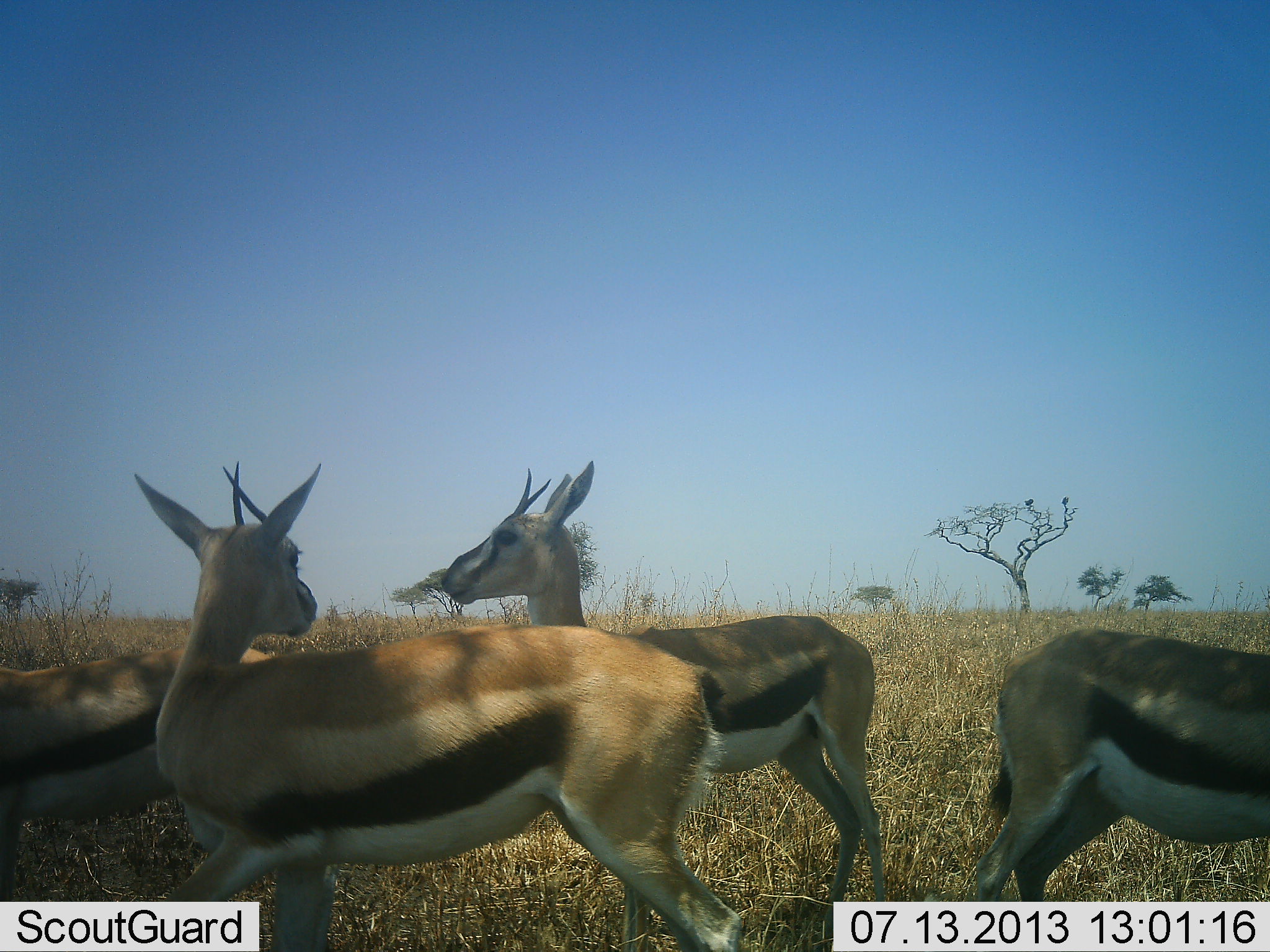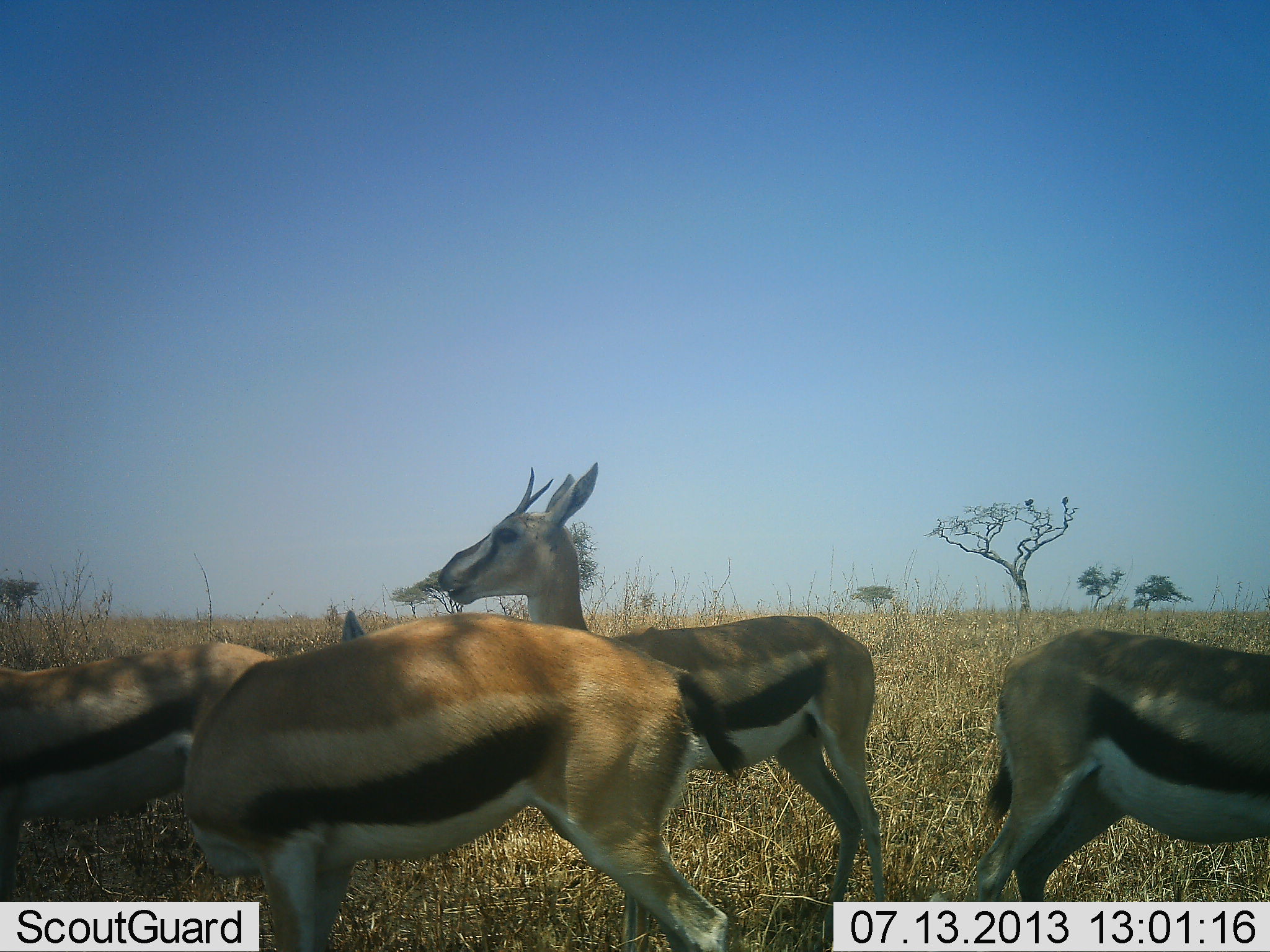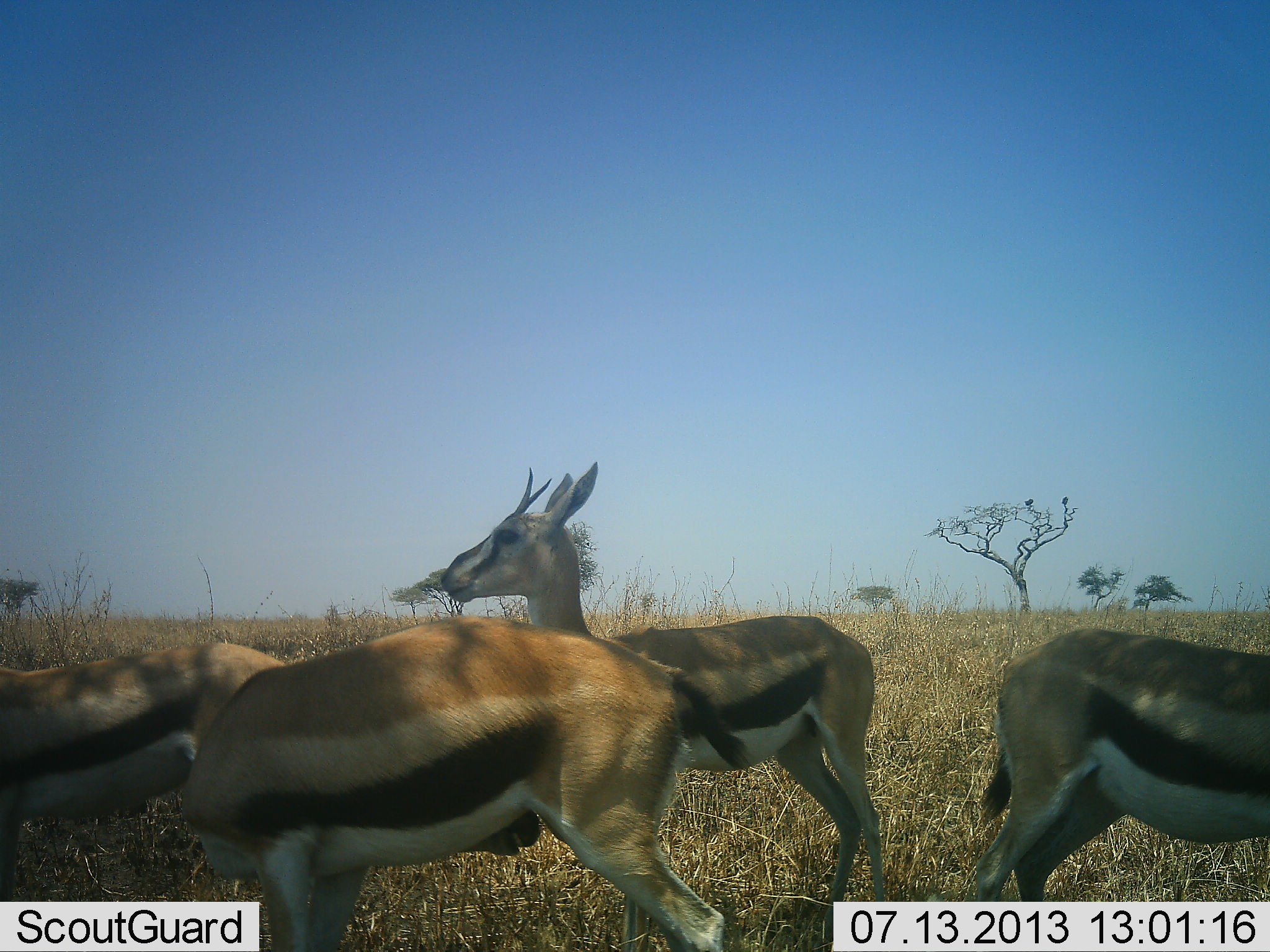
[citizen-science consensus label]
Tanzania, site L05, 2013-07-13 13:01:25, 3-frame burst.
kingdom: Animalia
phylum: Chordata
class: Mammalia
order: Artiodactyla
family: Bovidae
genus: Eudorcas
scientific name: Eudorcas thomsonii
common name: thomson's gazelle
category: gazellethomsons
Gazellethomsons (thomson's gazelle) (Eudorcas thomsonii), count 4. Behavior (volunteer vote fractions): standing 86%, resting 11%, moving 9%, interacting 3%. Young present (vote fraction): 0%. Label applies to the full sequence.